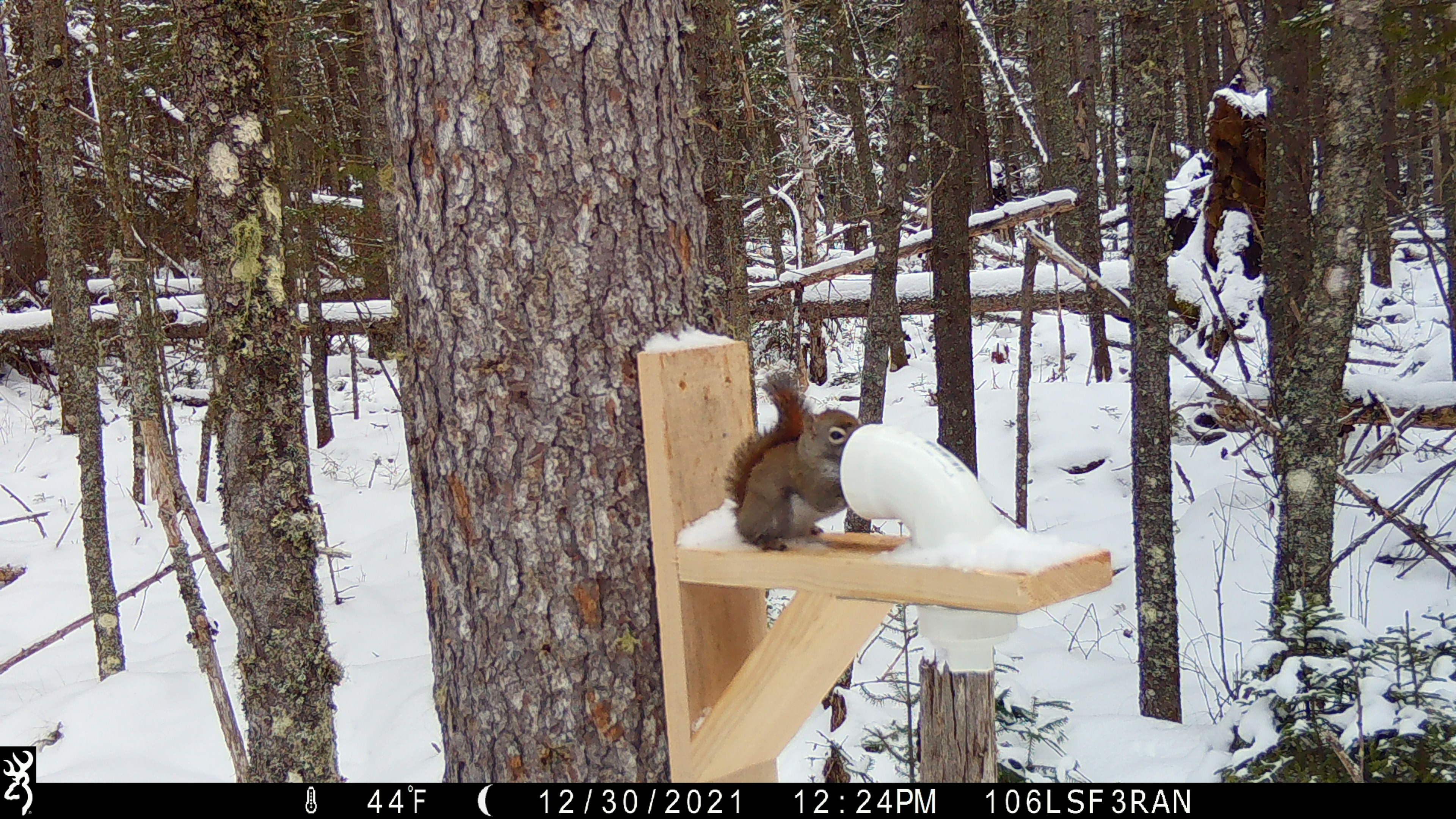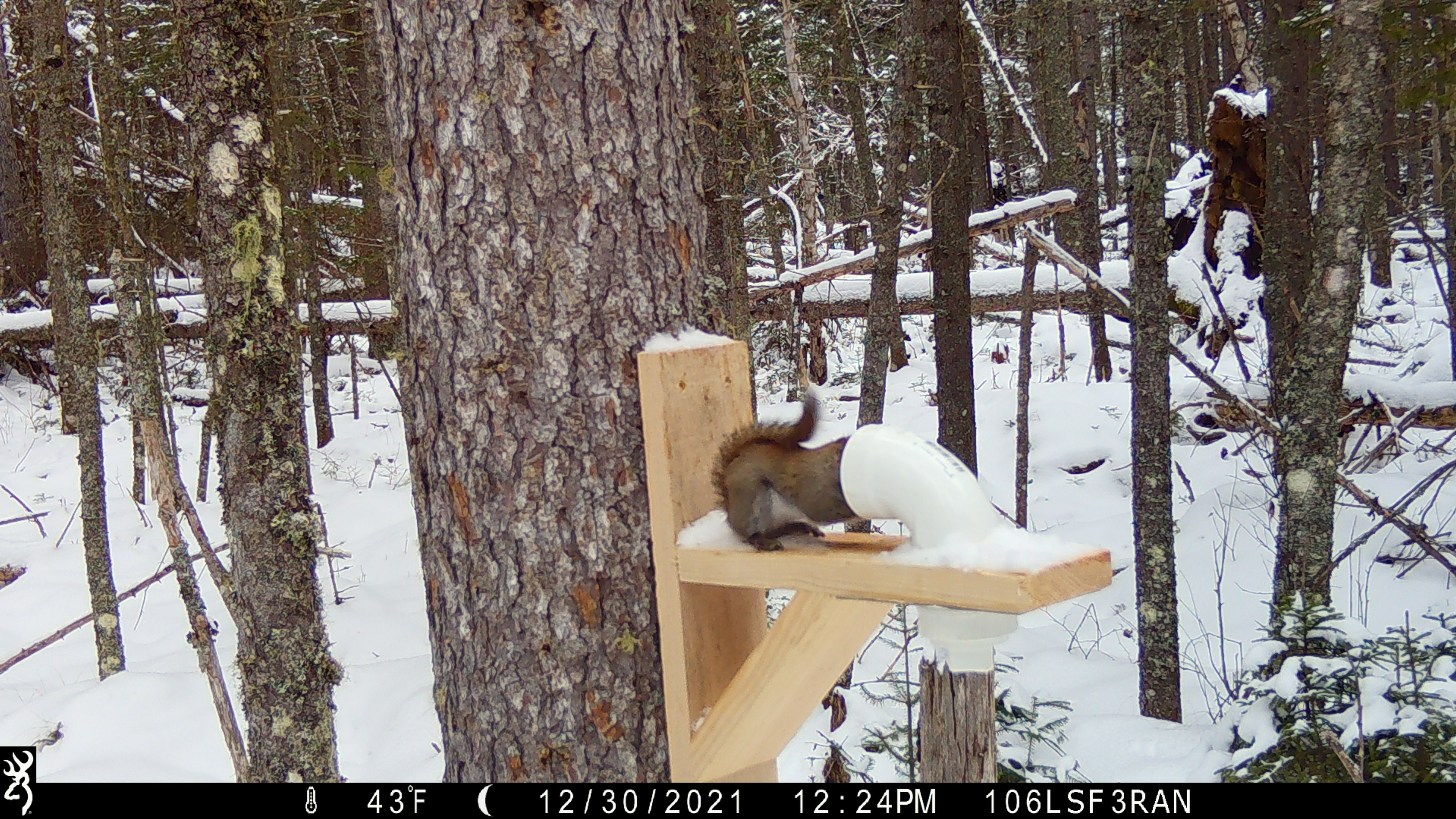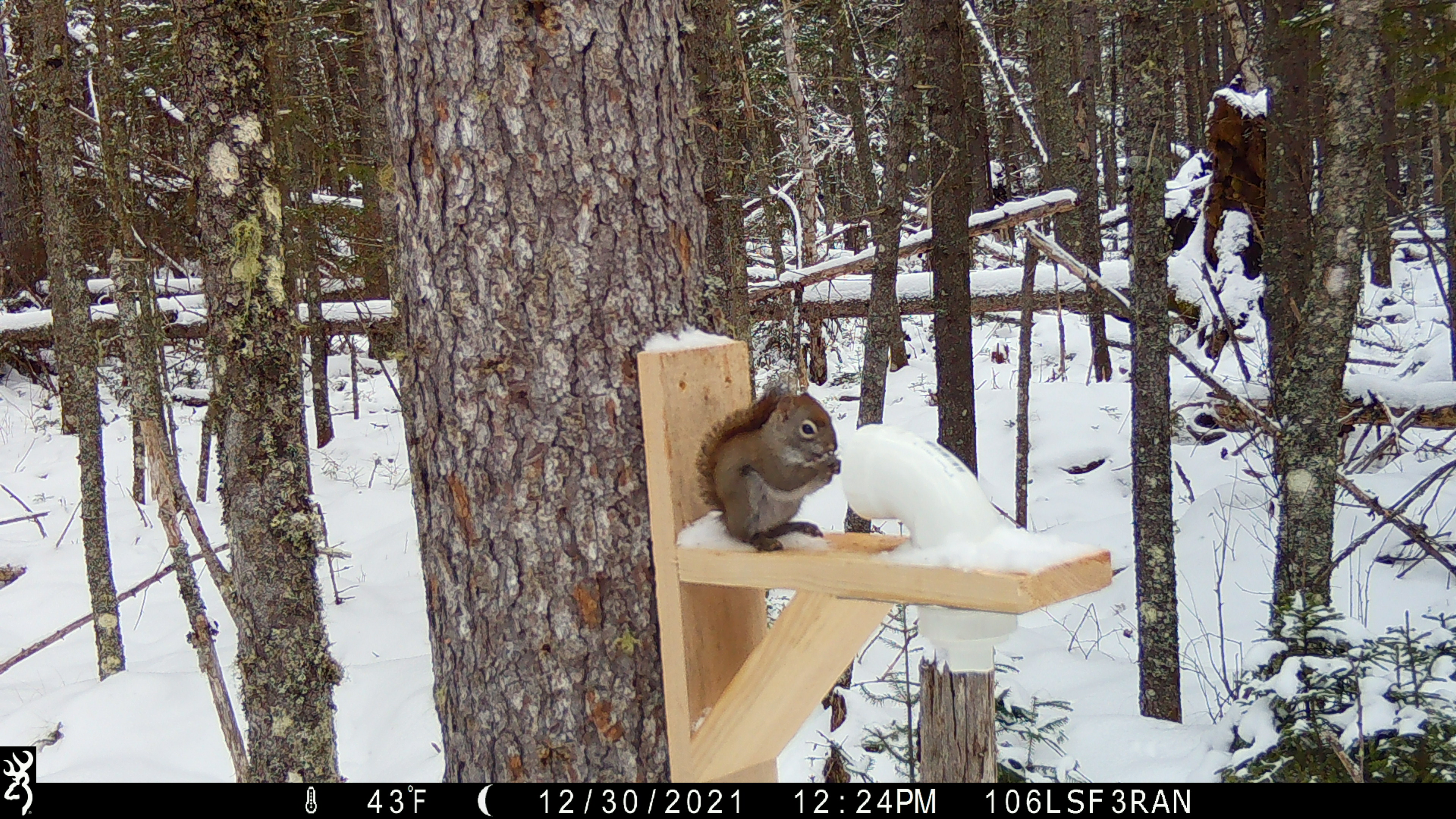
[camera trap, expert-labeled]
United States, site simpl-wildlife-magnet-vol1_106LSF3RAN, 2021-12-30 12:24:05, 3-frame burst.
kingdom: Animalia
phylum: Chordata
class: Mammalia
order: Rodentia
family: Sciuridae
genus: Tamiasciurus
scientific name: Tamiasciurus hudsonicus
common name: red squirrel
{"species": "red squirrel (Tamiasciurus hudsonicus)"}